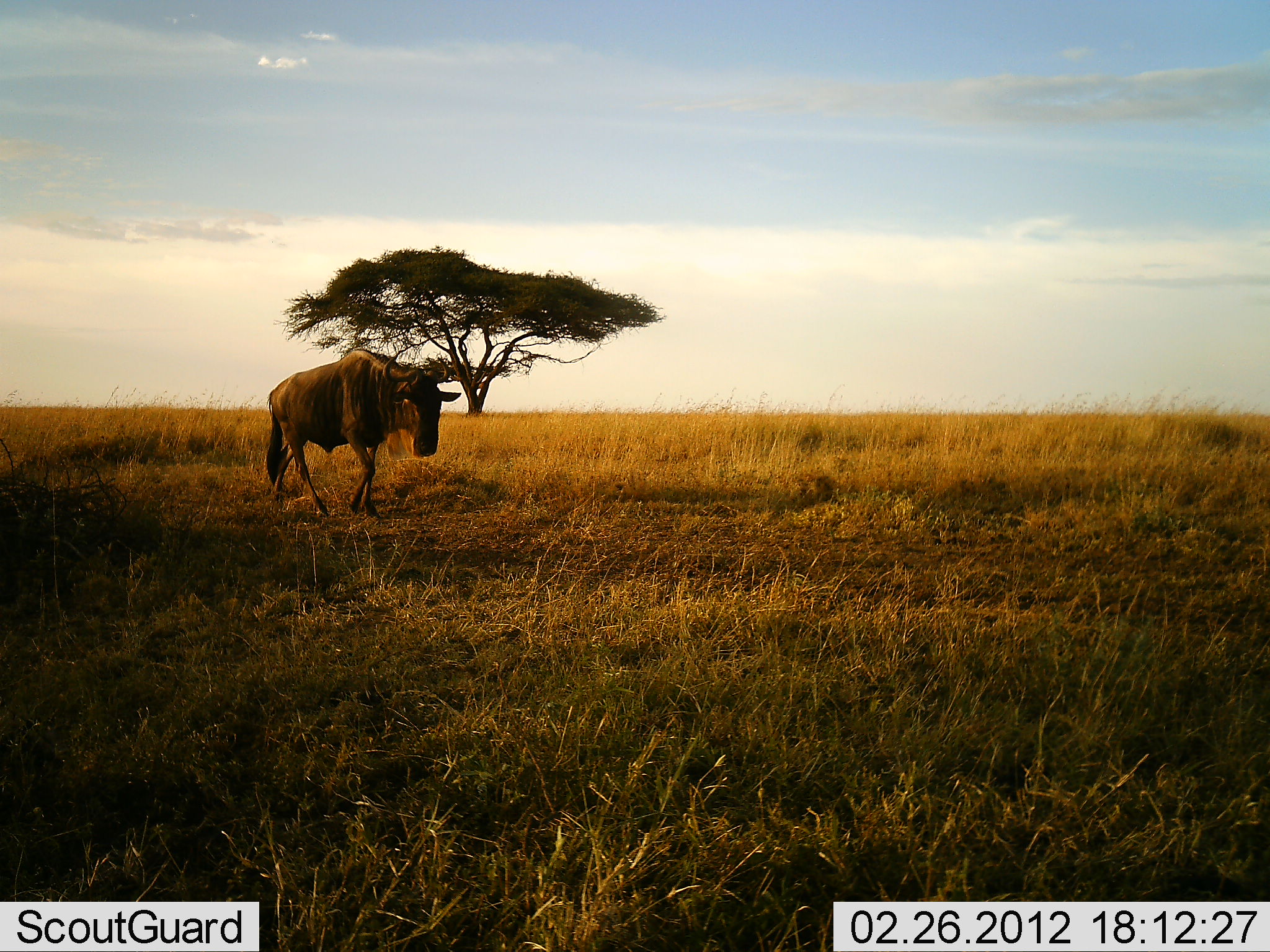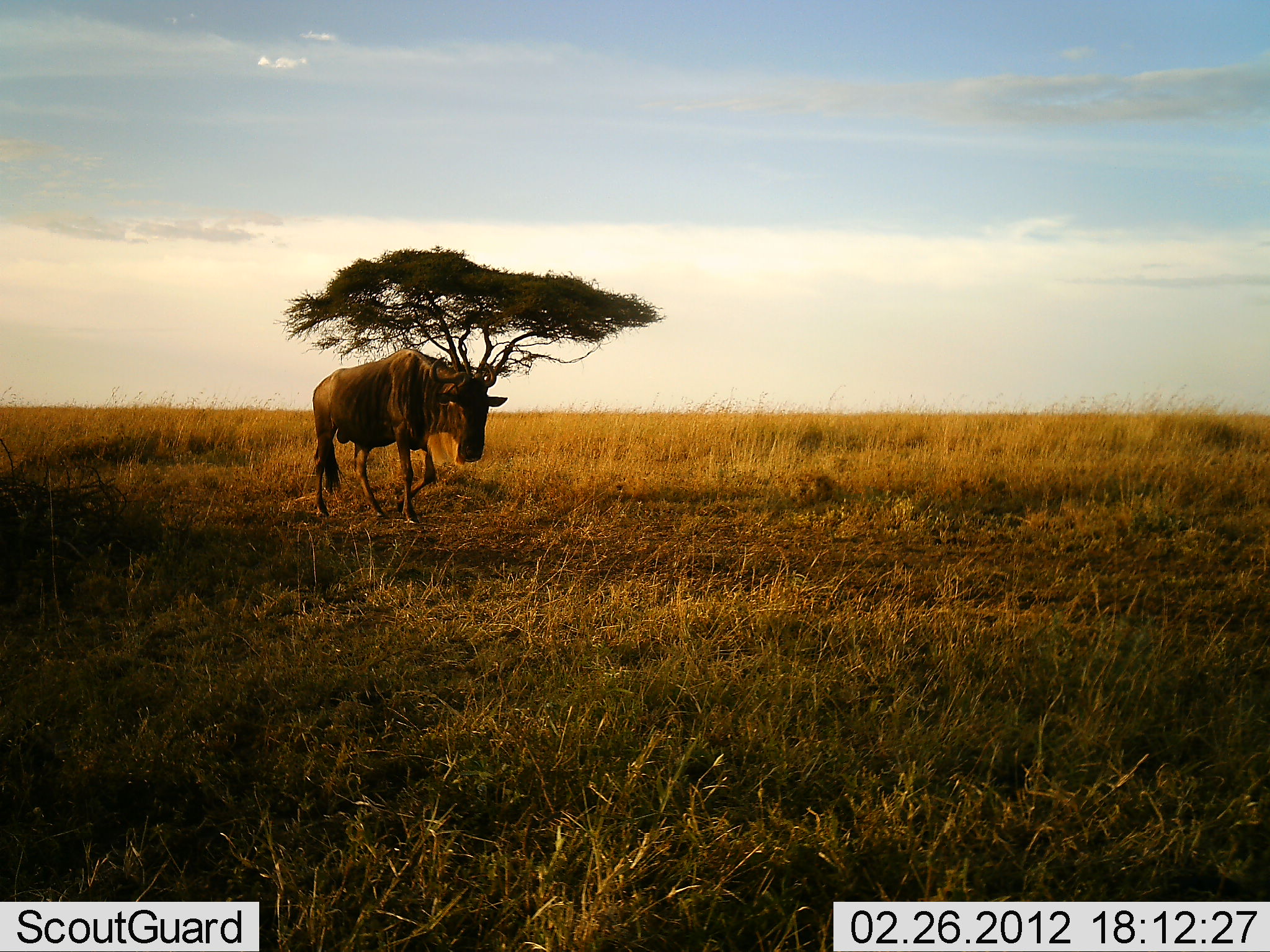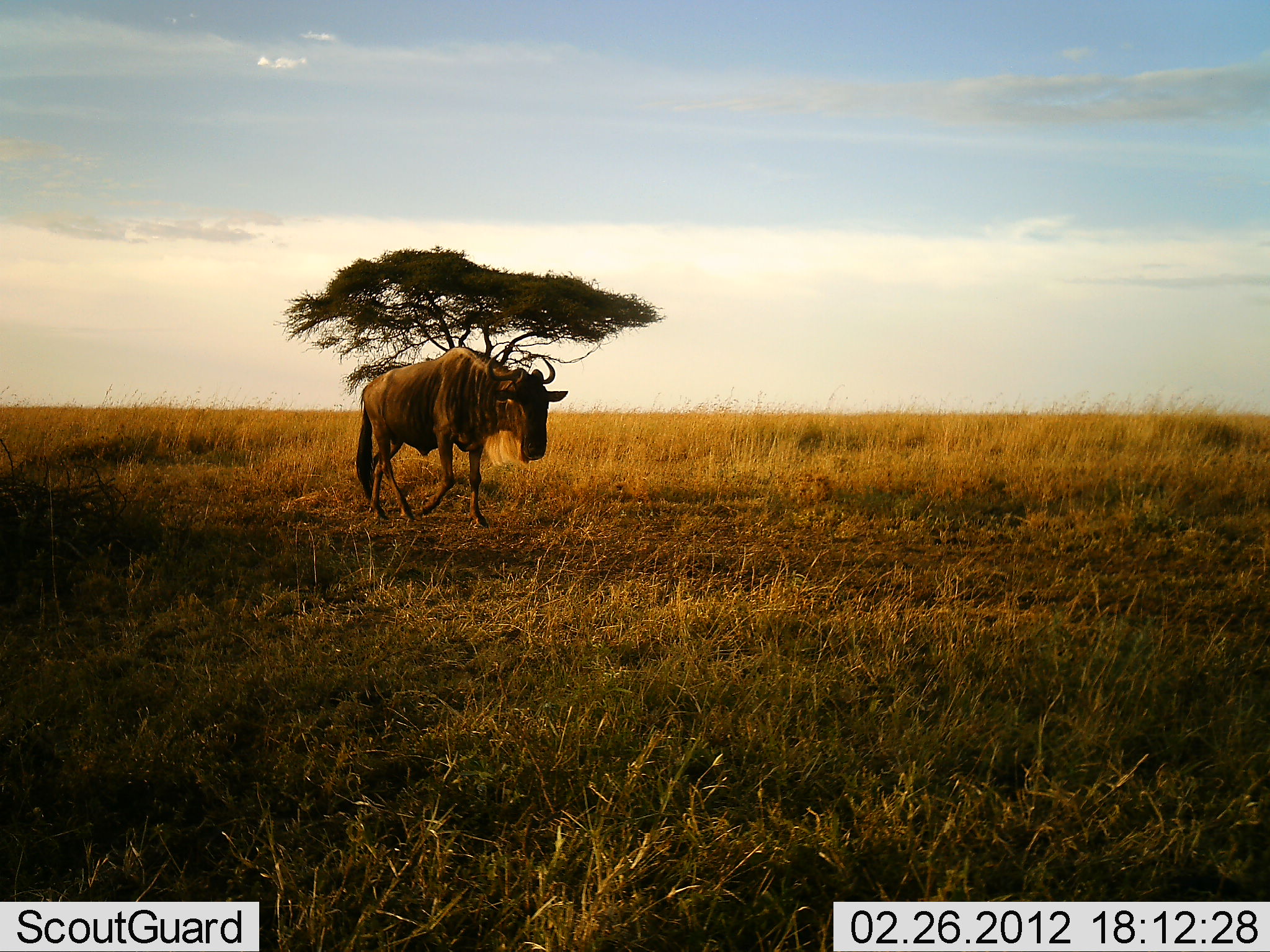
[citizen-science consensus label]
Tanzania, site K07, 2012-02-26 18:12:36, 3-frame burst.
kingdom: Animalia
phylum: Chordata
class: Mammalia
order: Artiodactyla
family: Bovidae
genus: Connochaetes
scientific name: Connochaetes taurinus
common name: blue wildebeest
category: wildebeest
Wildebeest (blue wildebeest) (Connochaetes taurinus), count 1. Behavior (volunteer vote fractions): standing 7%, resting 0%, moving 93%, interacting 0%. Young present (vote fraction): 0%. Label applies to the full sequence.